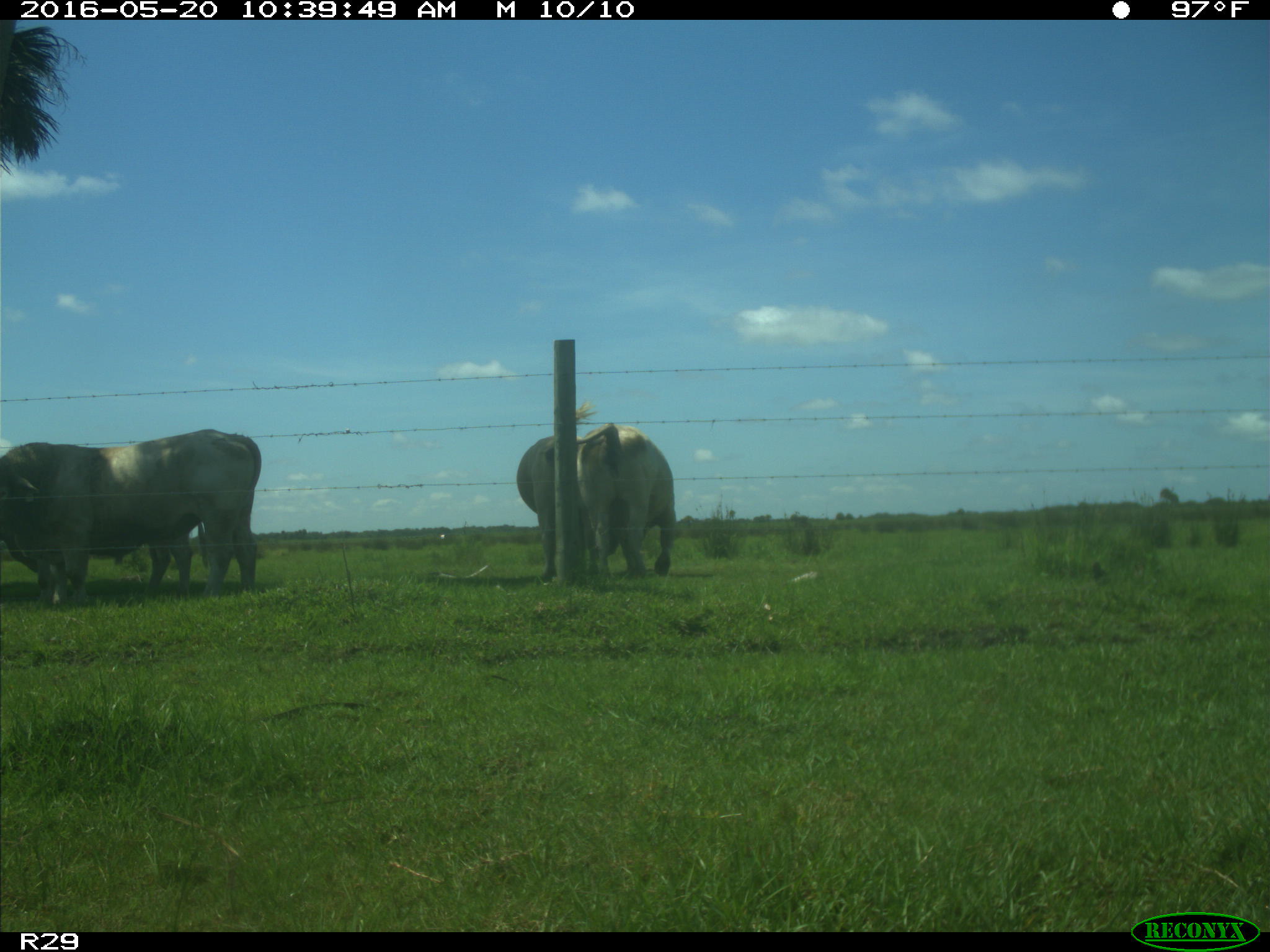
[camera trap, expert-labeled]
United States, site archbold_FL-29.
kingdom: Animalia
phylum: Chordata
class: Mammalia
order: Artiodactyla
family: Bovidae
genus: Bos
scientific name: Bos taurus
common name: domestic cow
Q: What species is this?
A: Bos taurus (domestic cow).